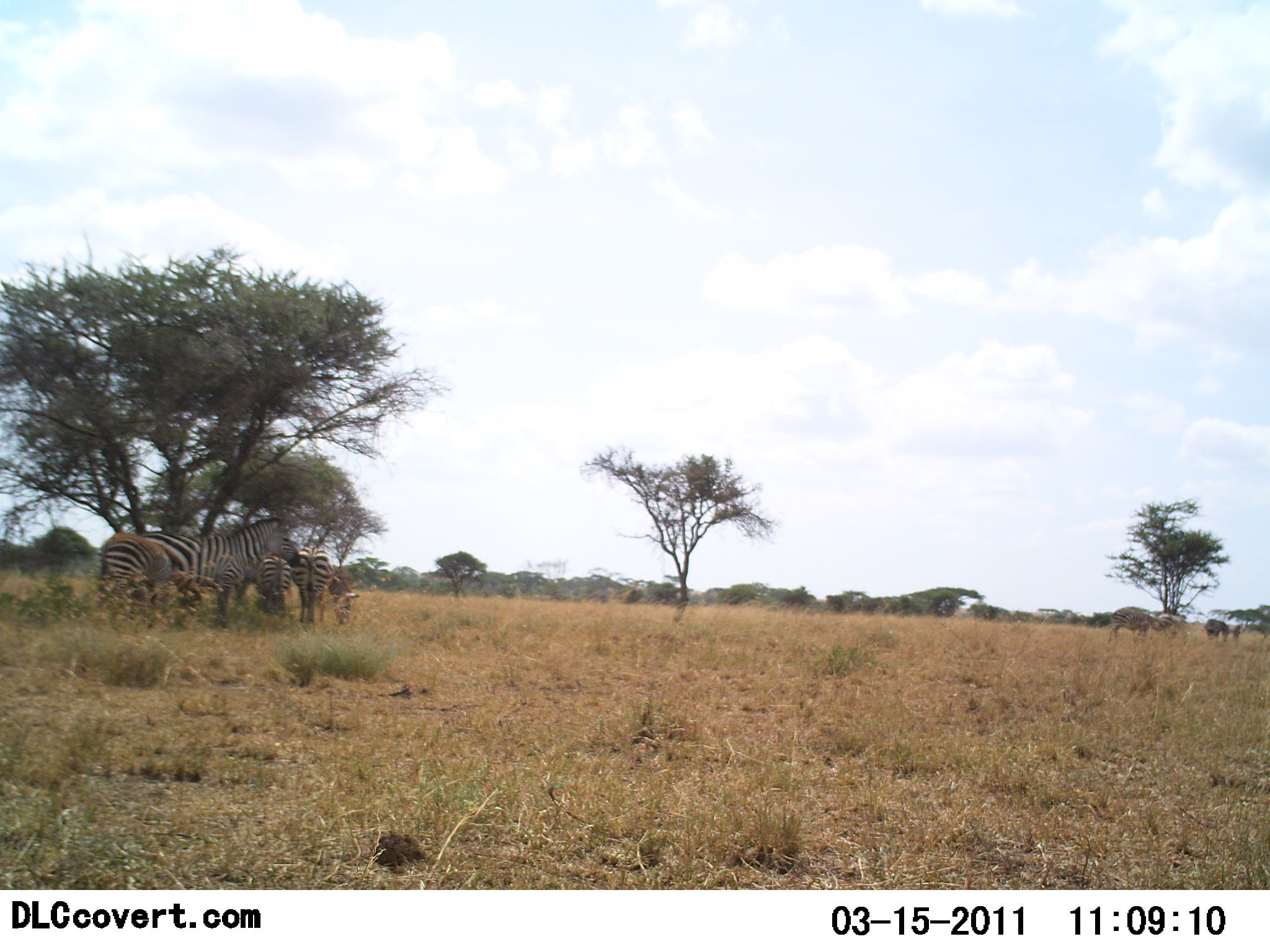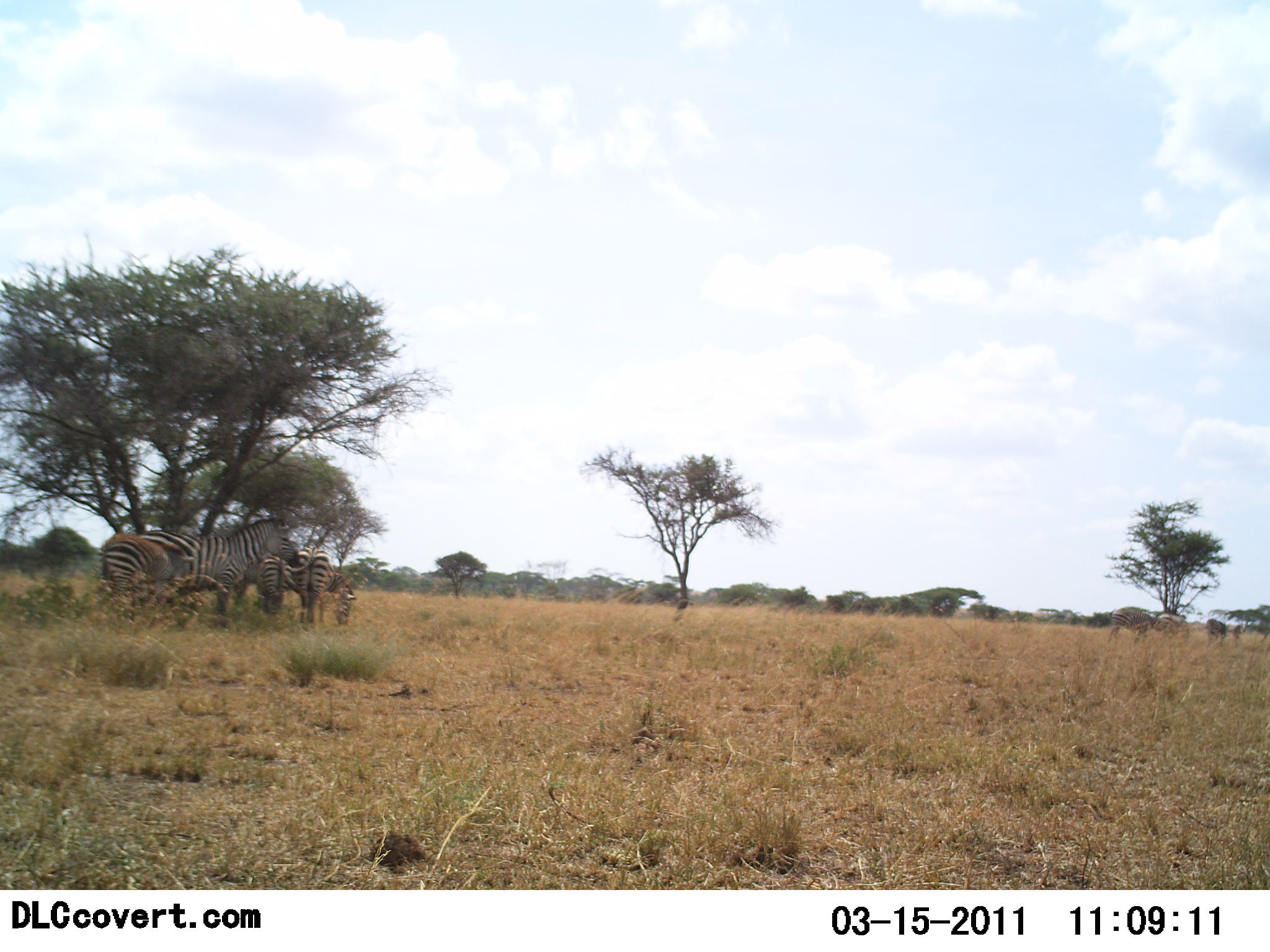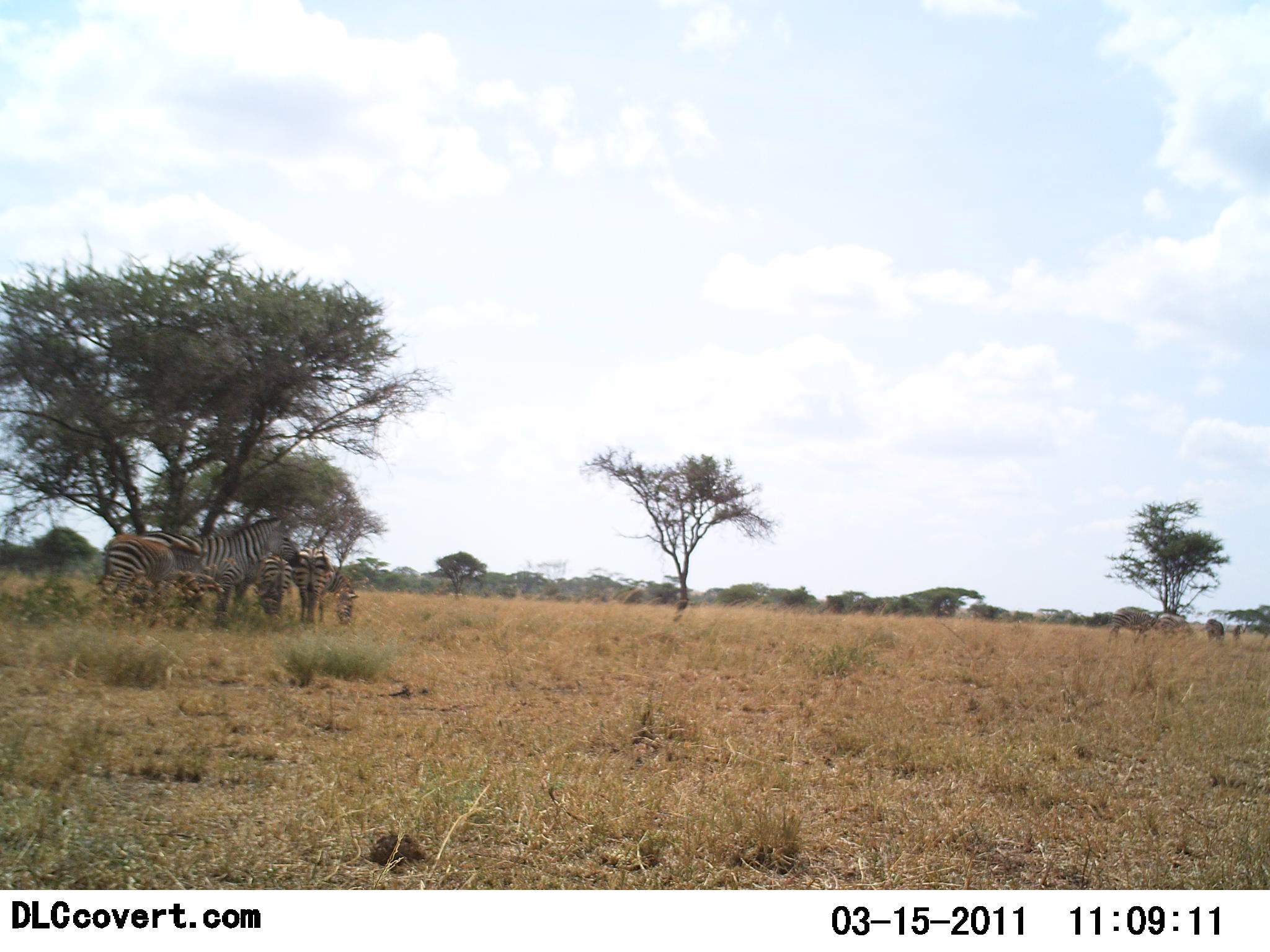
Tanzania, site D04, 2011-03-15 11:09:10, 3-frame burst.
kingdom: Animalia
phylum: Chordata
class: Mammalia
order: Perissodactyla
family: Equidae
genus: Equus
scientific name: Equus quagga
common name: plains zebra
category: zebra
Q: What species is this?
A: Zebra (plains zebra) (Equus quagga).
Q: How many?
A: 4.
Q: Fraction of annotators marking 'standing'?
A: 69%.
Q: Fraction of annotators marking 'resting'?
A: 38%.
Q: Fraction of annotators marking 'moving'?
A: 0%.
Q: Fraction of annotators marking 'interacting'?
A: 8%.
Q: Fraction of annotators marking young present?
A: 23%.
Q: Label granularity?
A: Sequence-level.